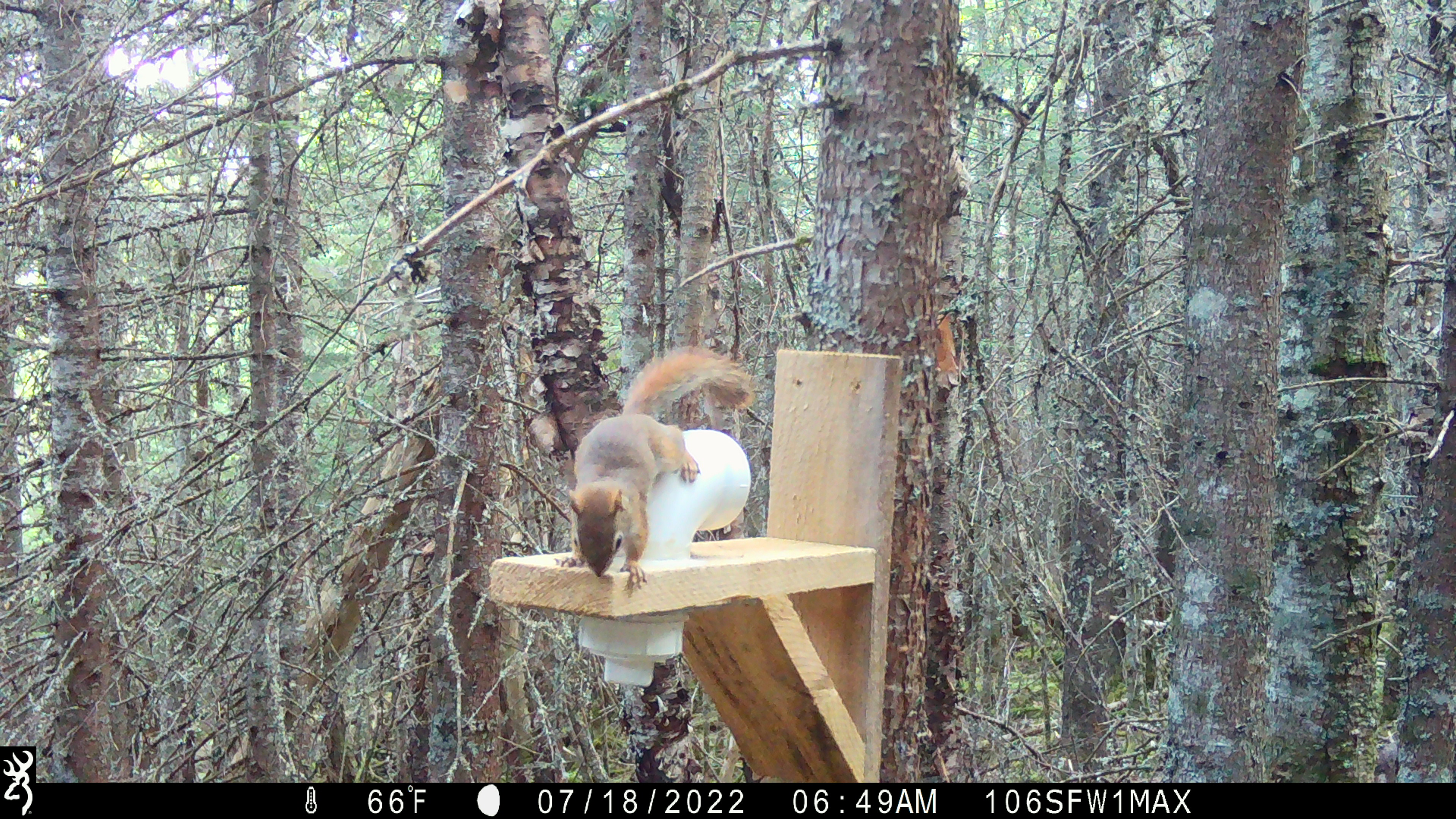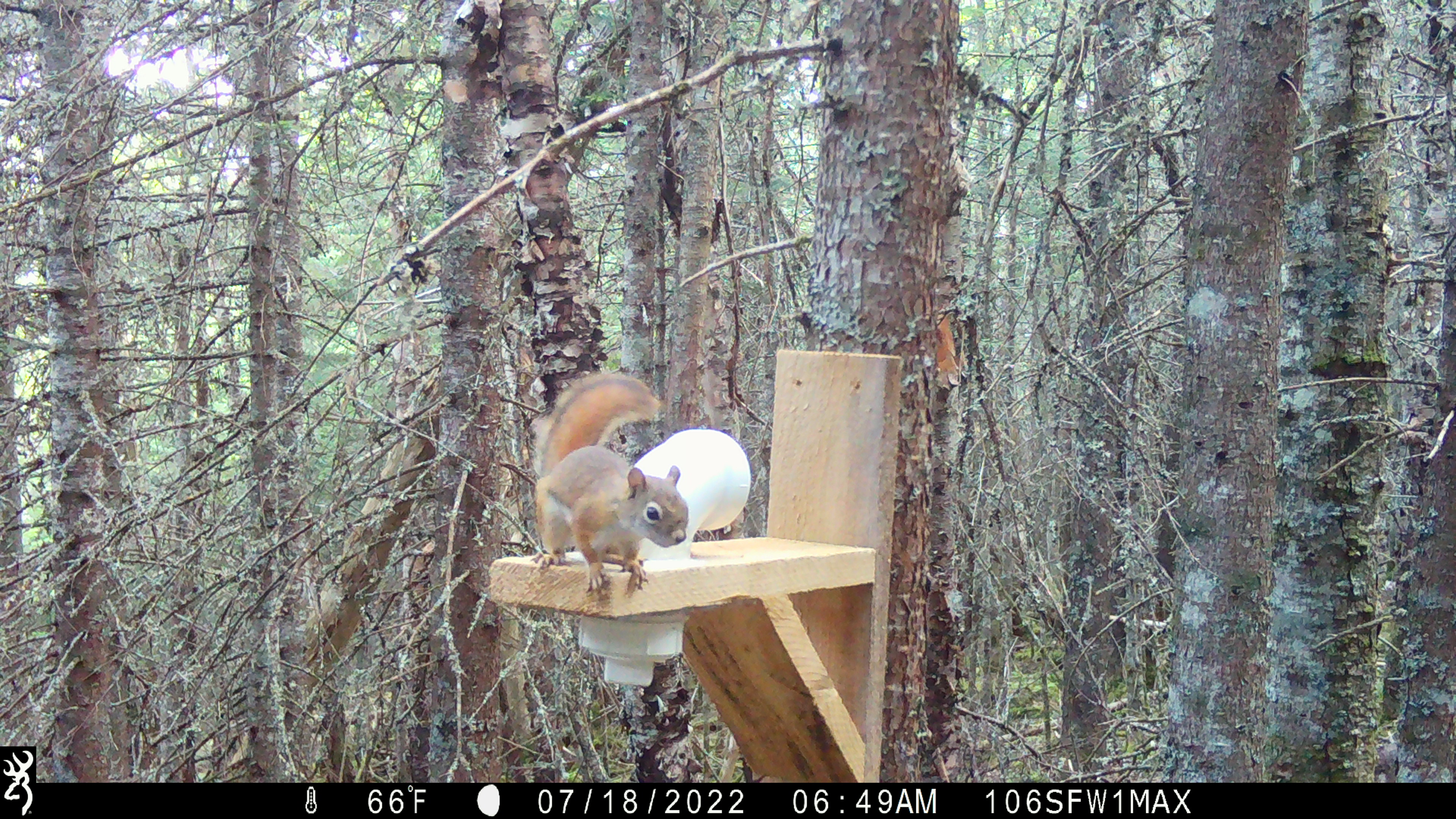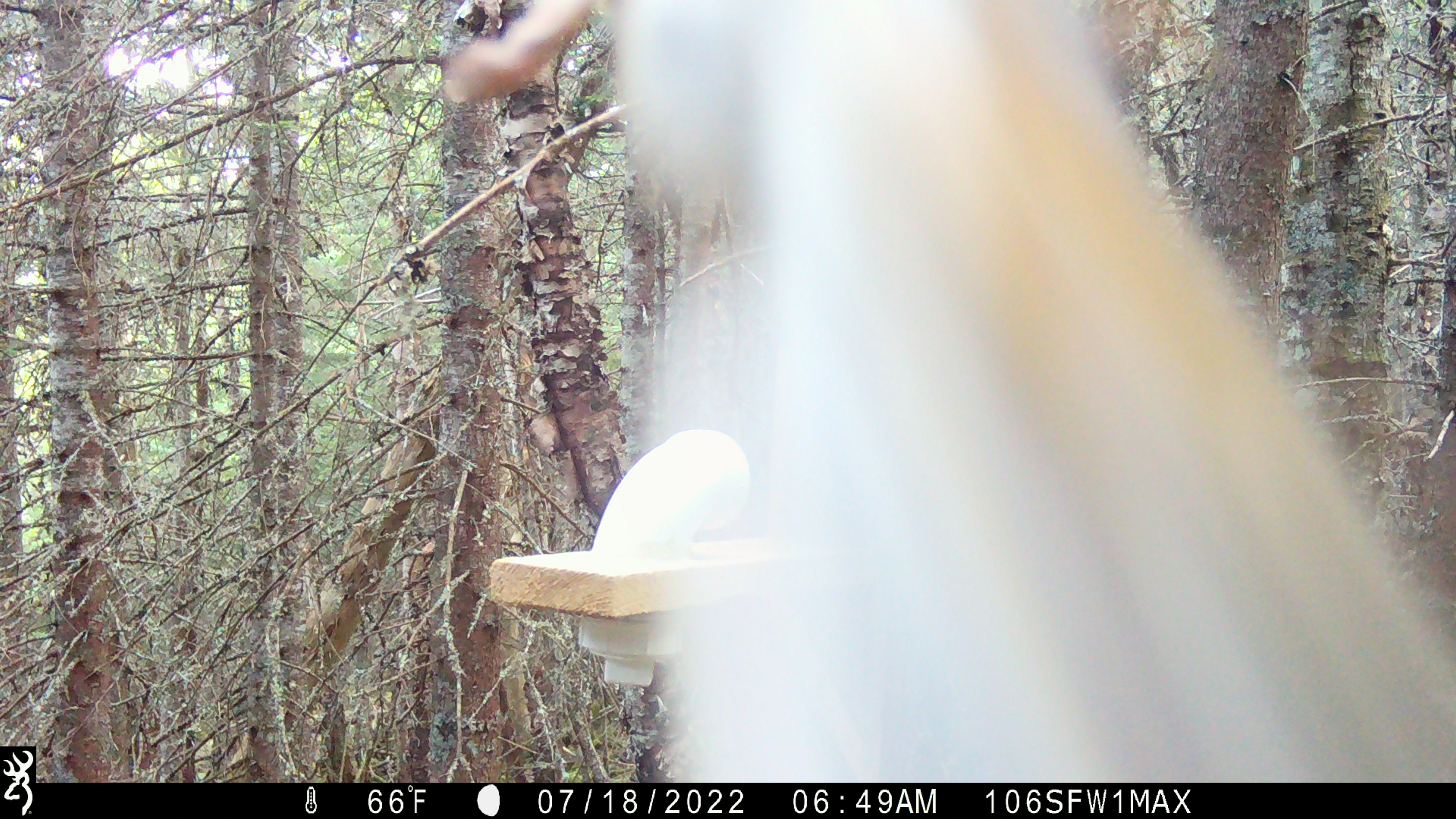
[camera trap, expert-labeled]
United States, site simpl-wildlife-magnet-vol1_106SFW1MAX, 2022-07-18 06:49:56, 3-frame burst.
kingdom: Animalia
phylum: Chordata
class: Mammalia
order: Rodentia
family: Sciuridae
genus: Tamiasciurus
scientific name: Tamiasciurus hudsonicus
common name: red squirrel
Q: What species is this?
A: Red squirrel (Tamiasciurus hudsonicus).